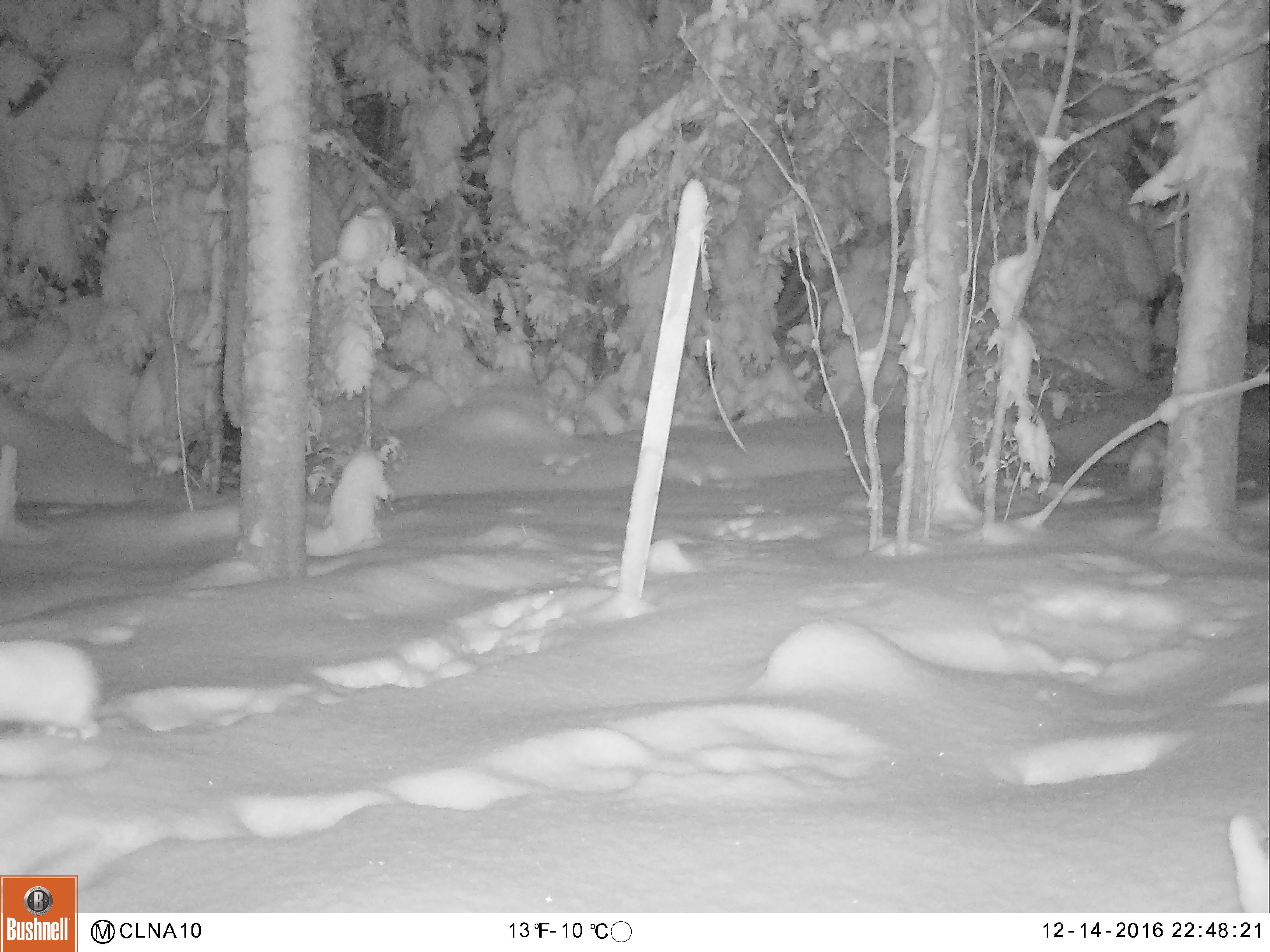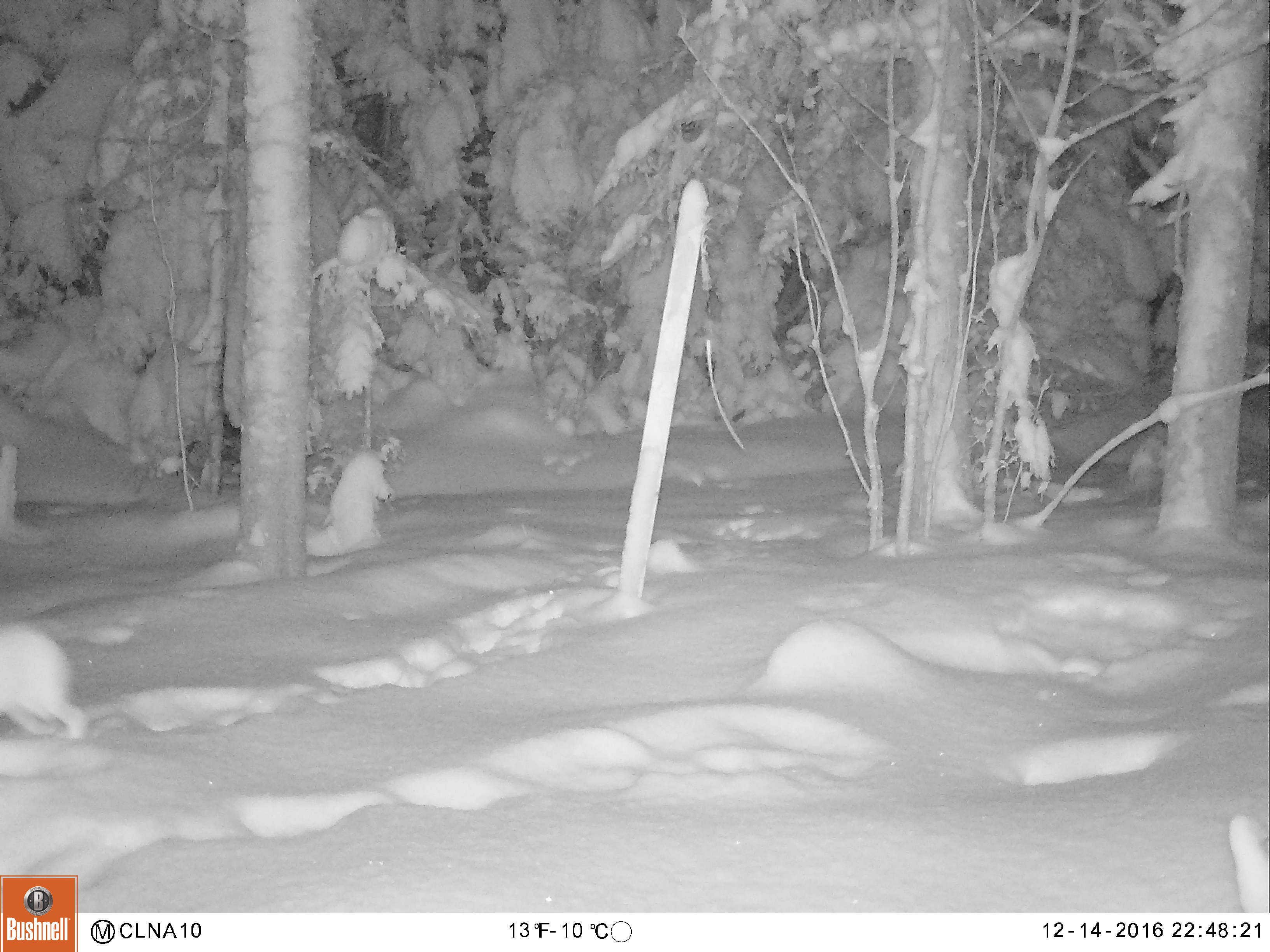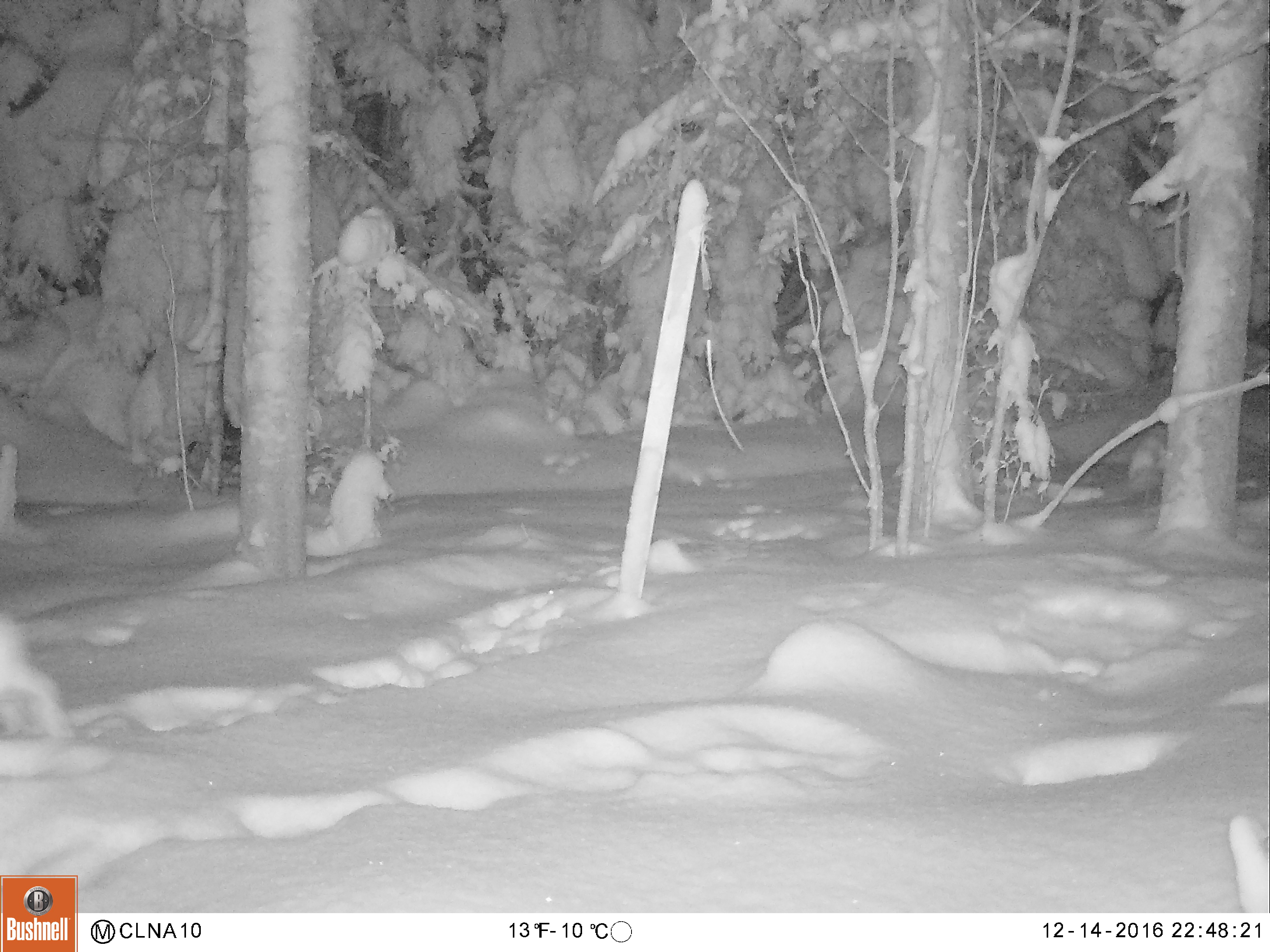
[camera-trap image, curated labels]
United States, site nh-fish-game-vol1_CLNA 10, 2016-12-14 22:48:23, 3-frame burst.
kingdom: Animalia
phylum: Chordata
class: Mammalia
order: Lagomorpha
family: Leporidae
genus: Lepus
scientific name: Lepus americanus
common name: snowshoe hare